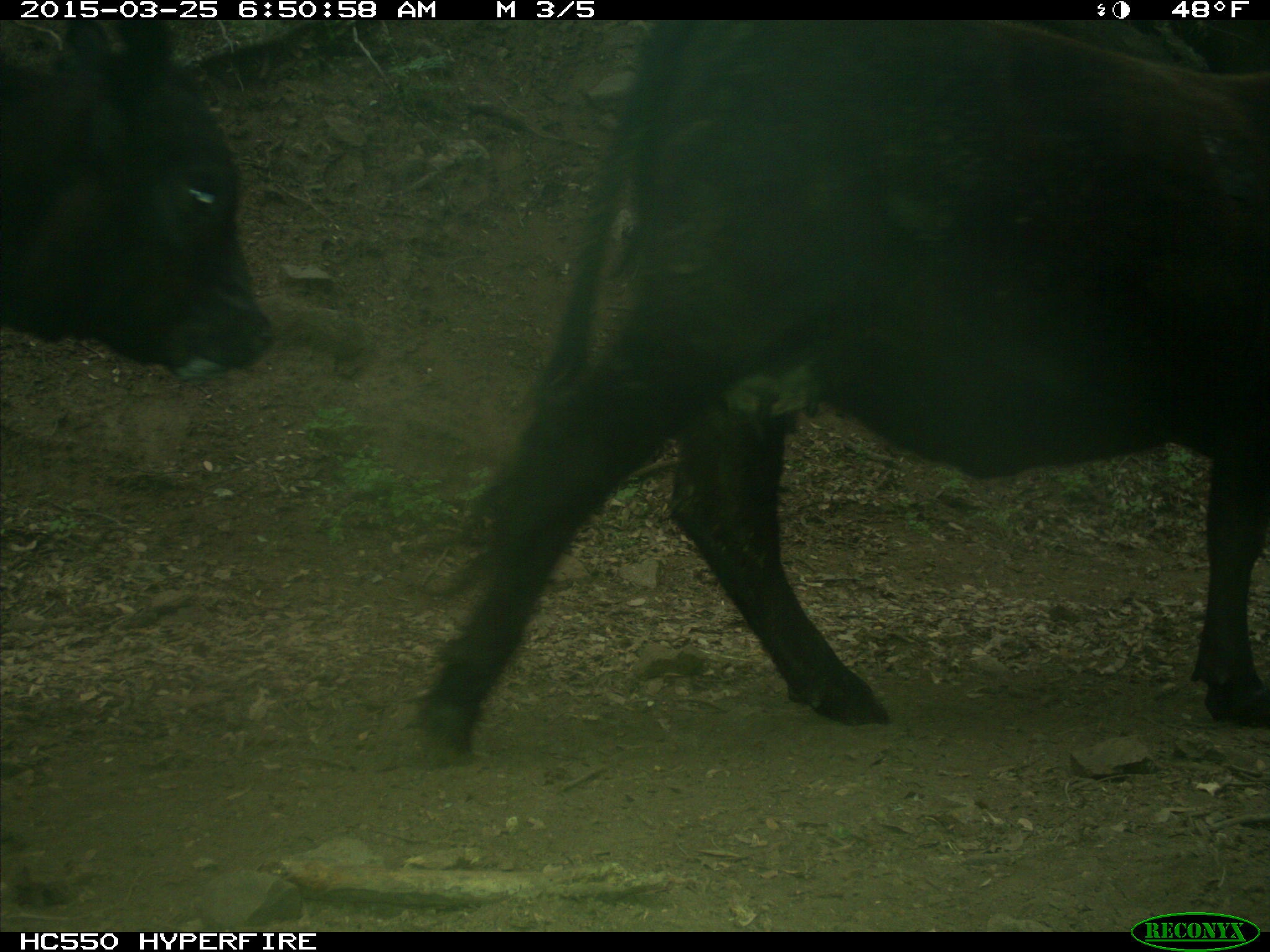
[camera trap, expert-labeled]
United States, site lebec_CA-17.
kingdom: Animalia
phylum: Chordata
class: Mammalia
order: Artiodactyla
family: Bovidae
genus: Bos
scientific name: Bos taurus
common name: domestic cow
Bos taurus (domestic cow).